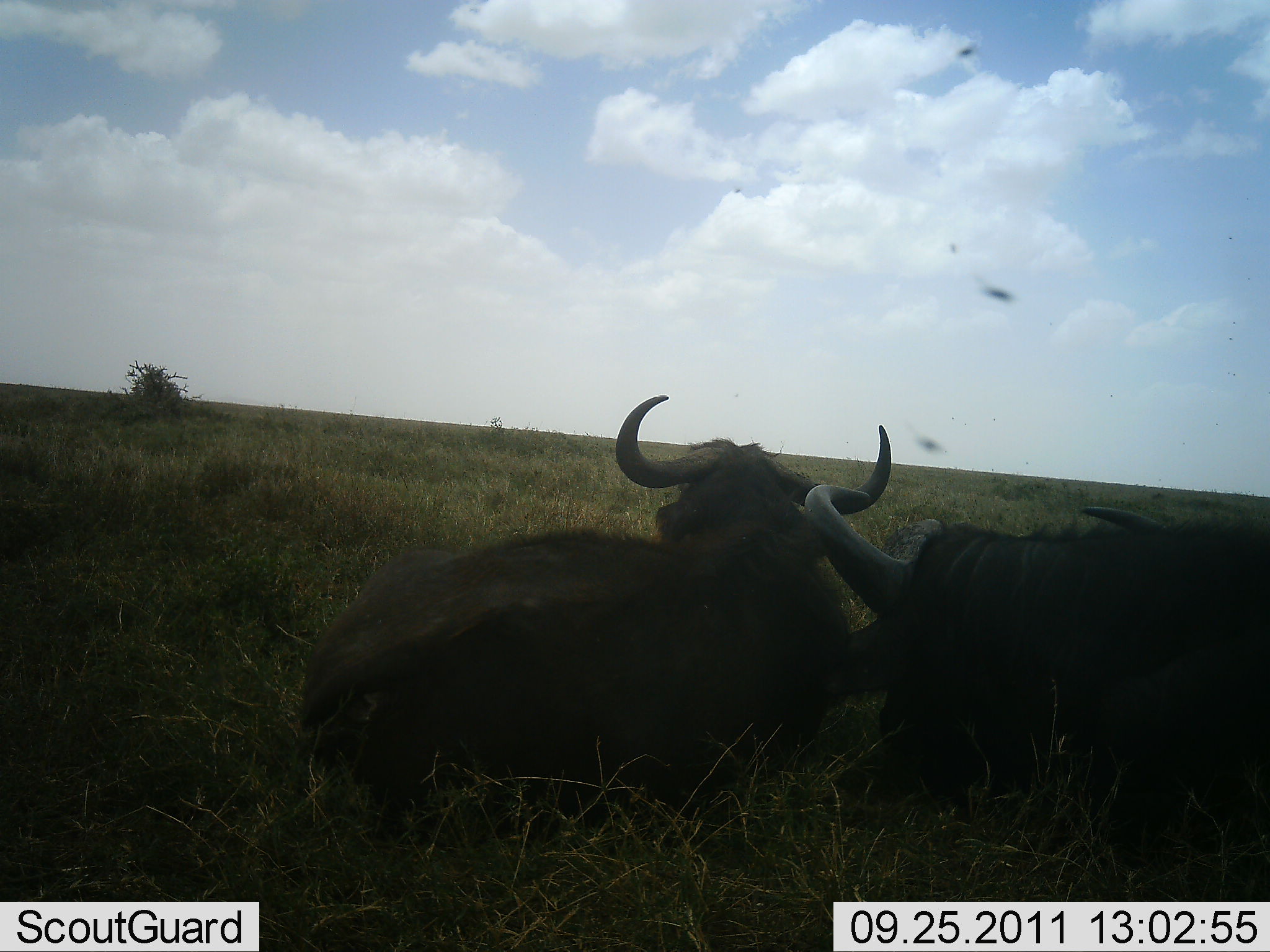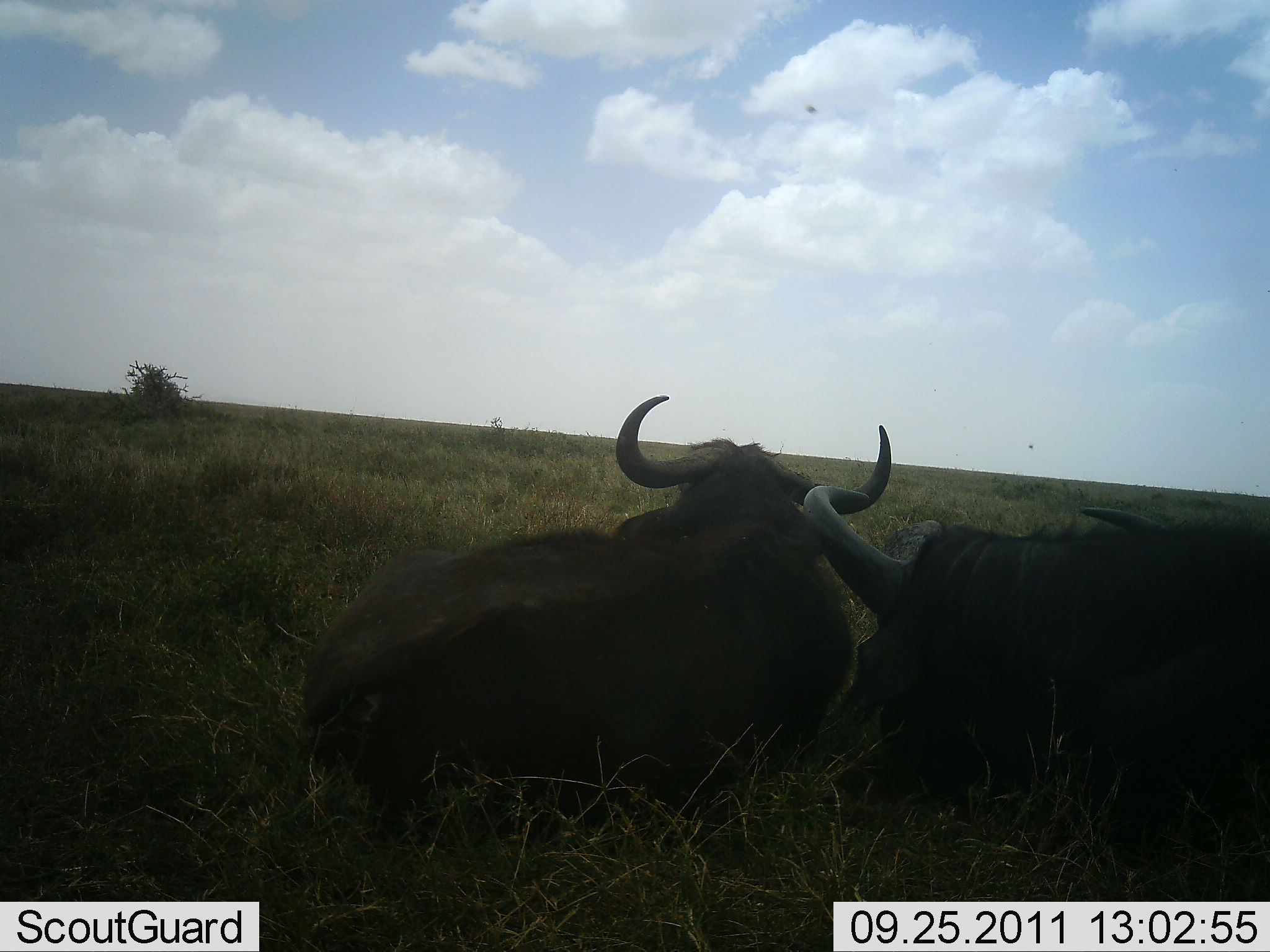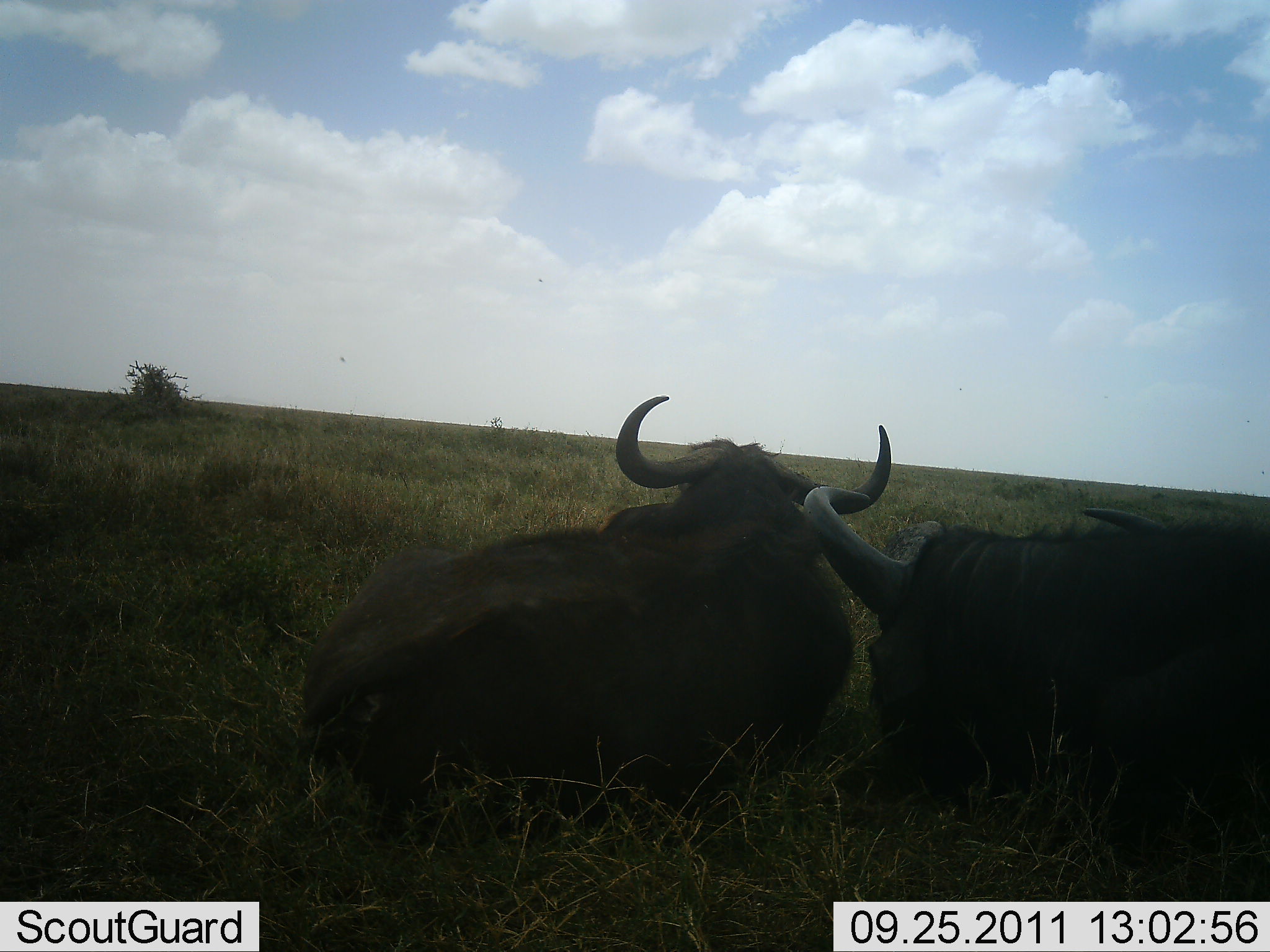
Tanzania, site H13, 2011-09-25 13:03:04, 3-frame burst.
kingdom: Animalia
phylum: Chordata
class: Mammalia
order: Artiodactyla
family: Bovidae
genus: Syncerus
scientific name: Syncerus caffer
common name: cape buffalo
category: buffalo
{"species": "buffalo (cape buffalo) (Syncerus caffer)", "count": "2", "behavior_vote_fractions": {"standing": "0%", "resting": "100%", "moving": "8%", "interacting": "0%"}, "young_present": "0%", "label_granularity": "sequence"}